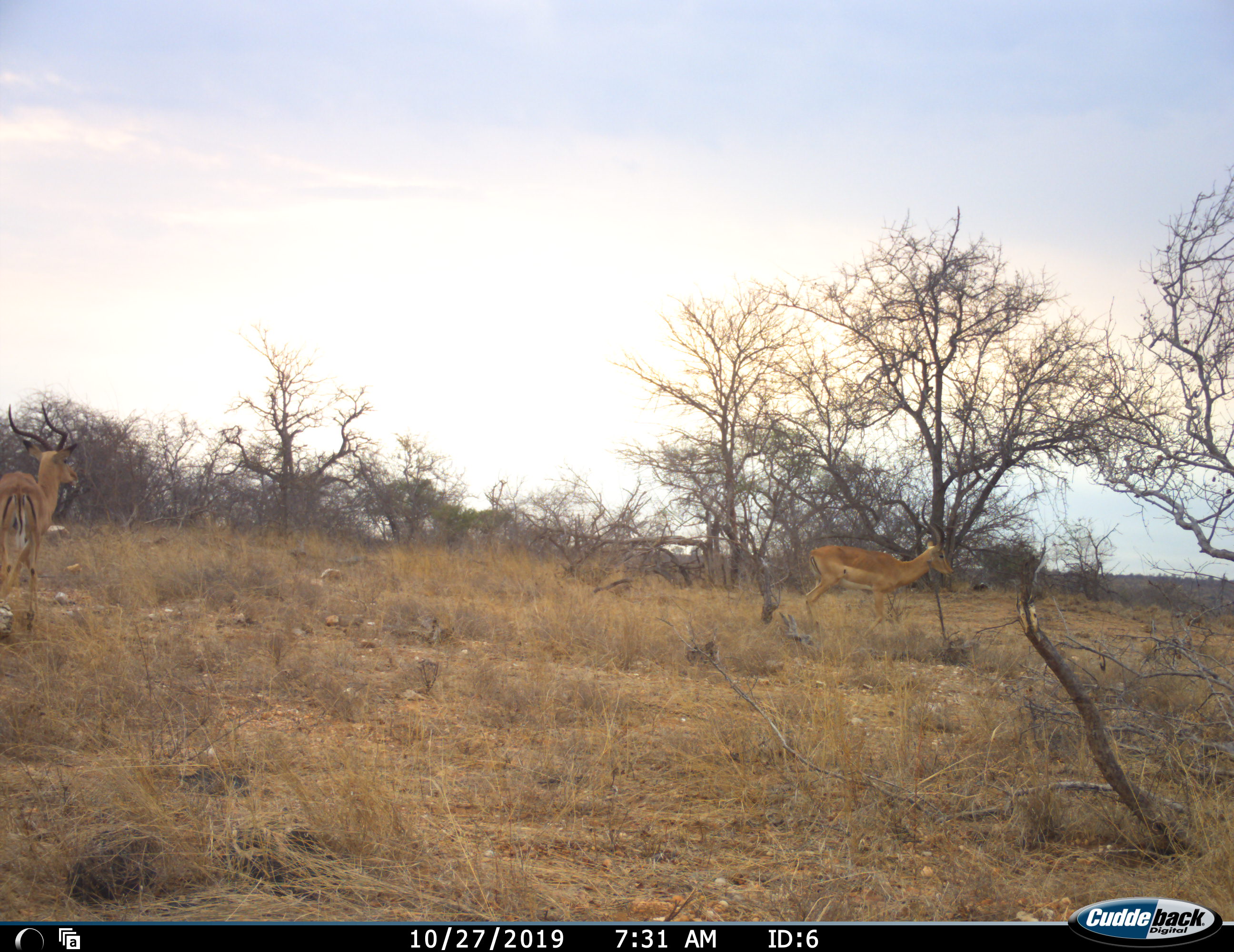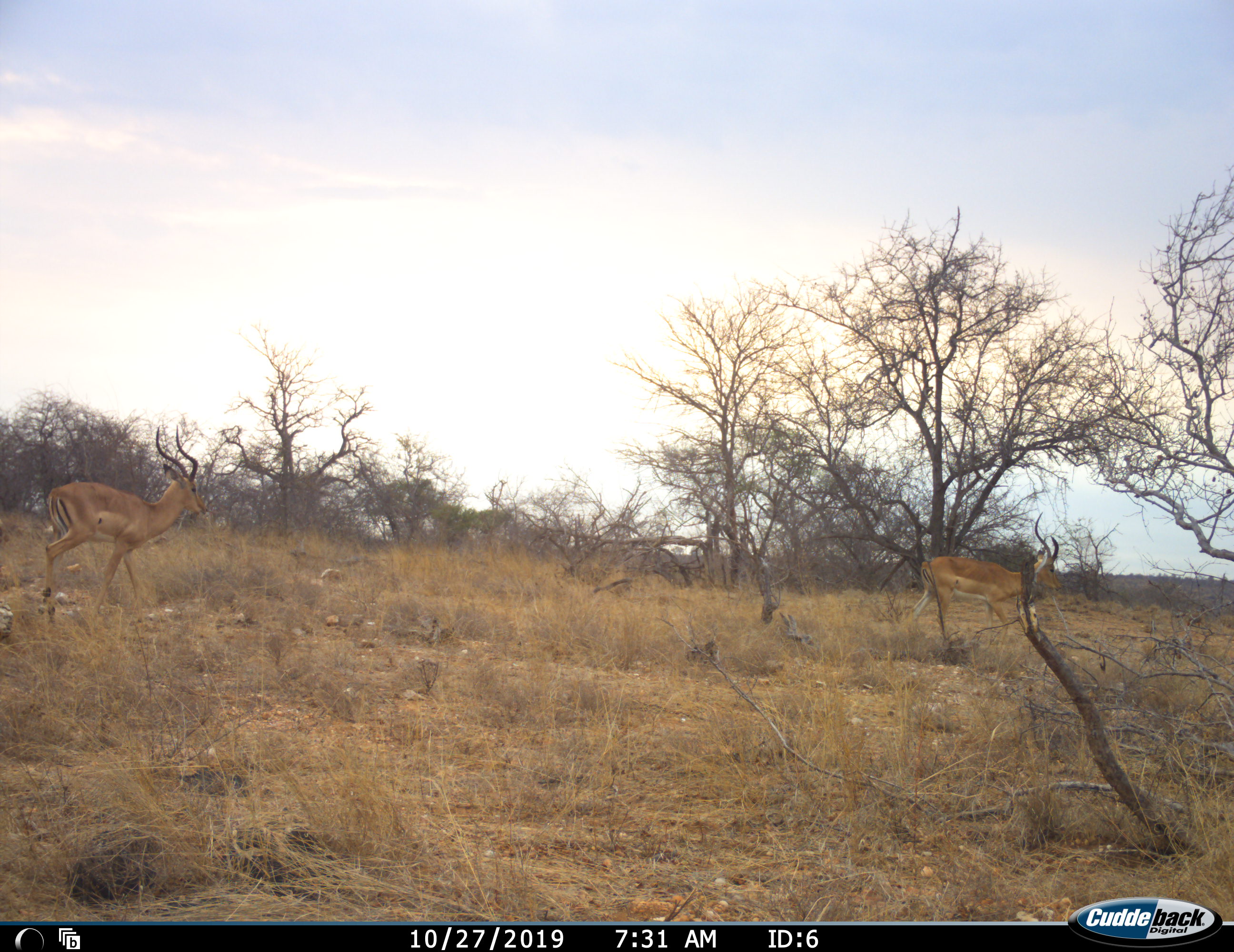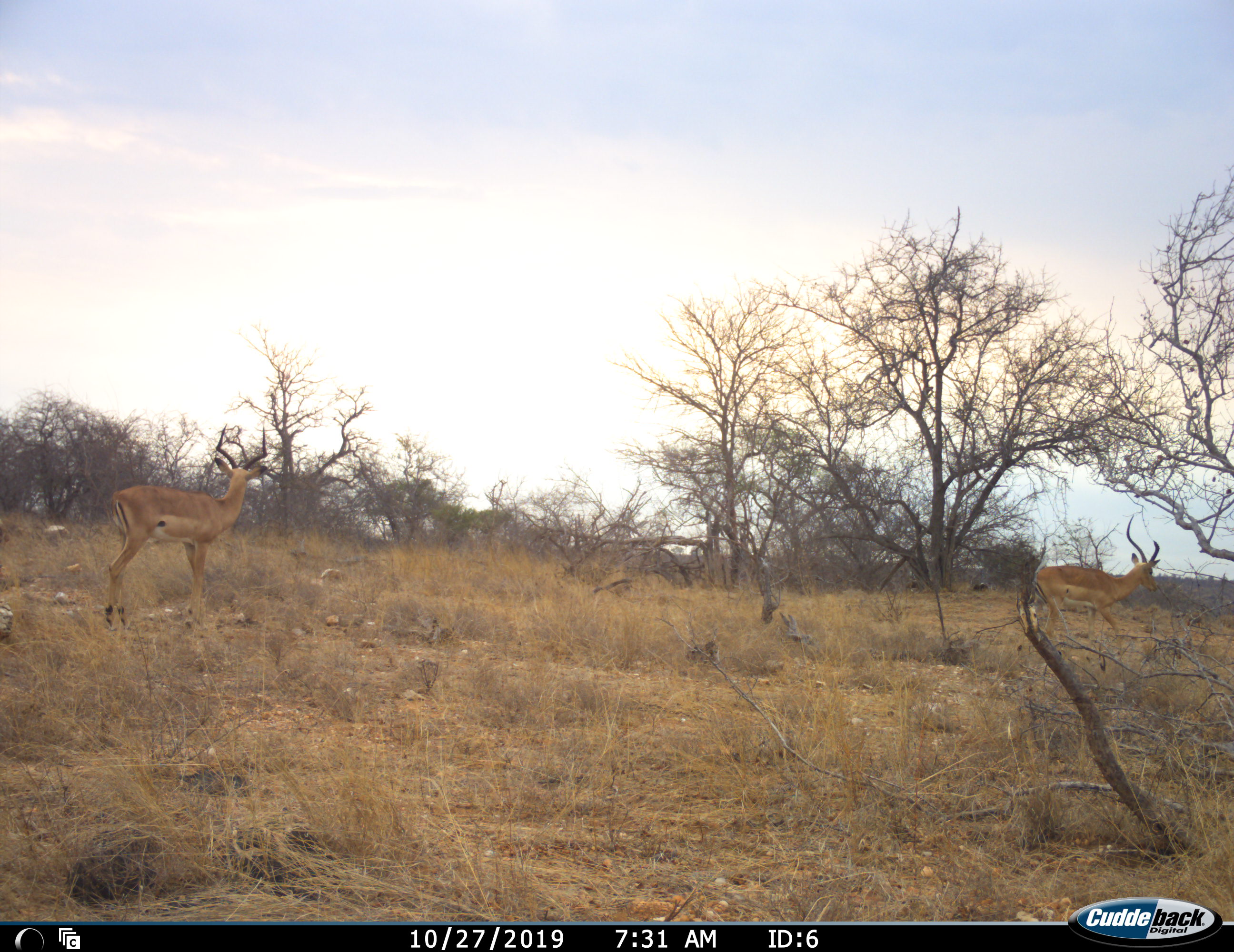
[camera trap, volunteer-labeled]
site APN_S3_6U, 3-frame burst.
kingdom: Animalia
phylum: Chordata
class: Mammalia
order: Artiodactyla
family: Bovidae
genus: Aepyceros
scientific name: Aepyceros melampus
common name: impala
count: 2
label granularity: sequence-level